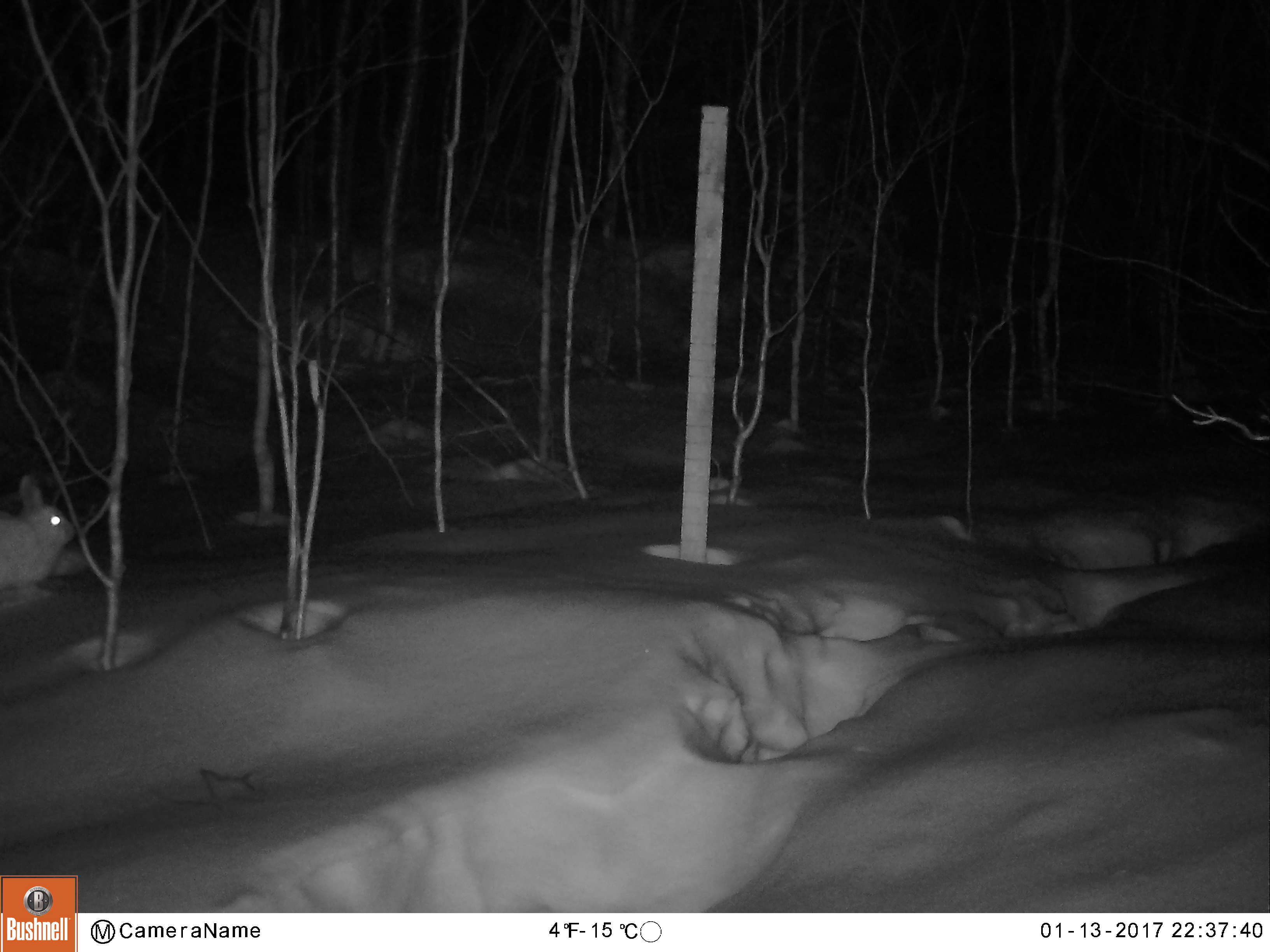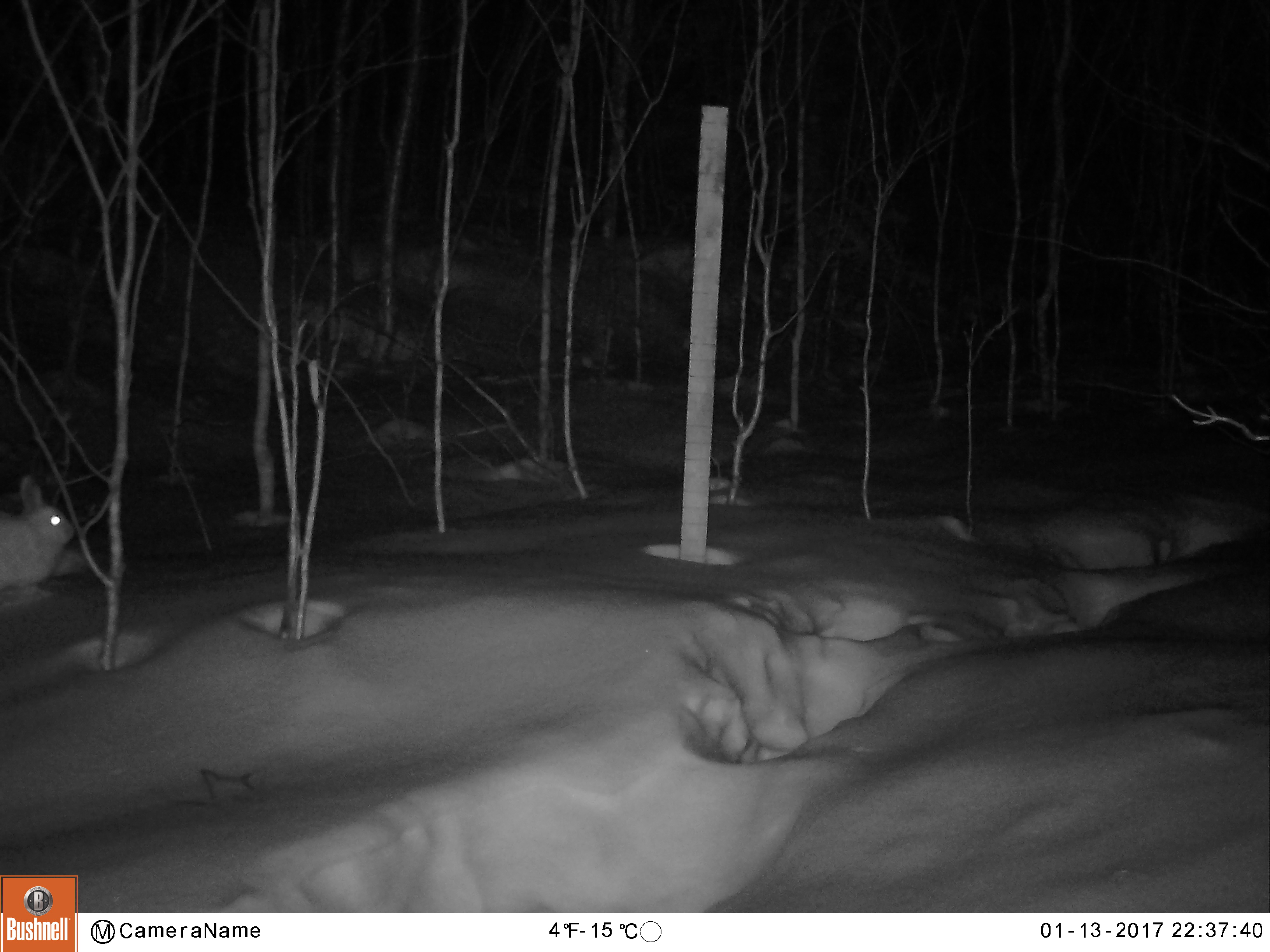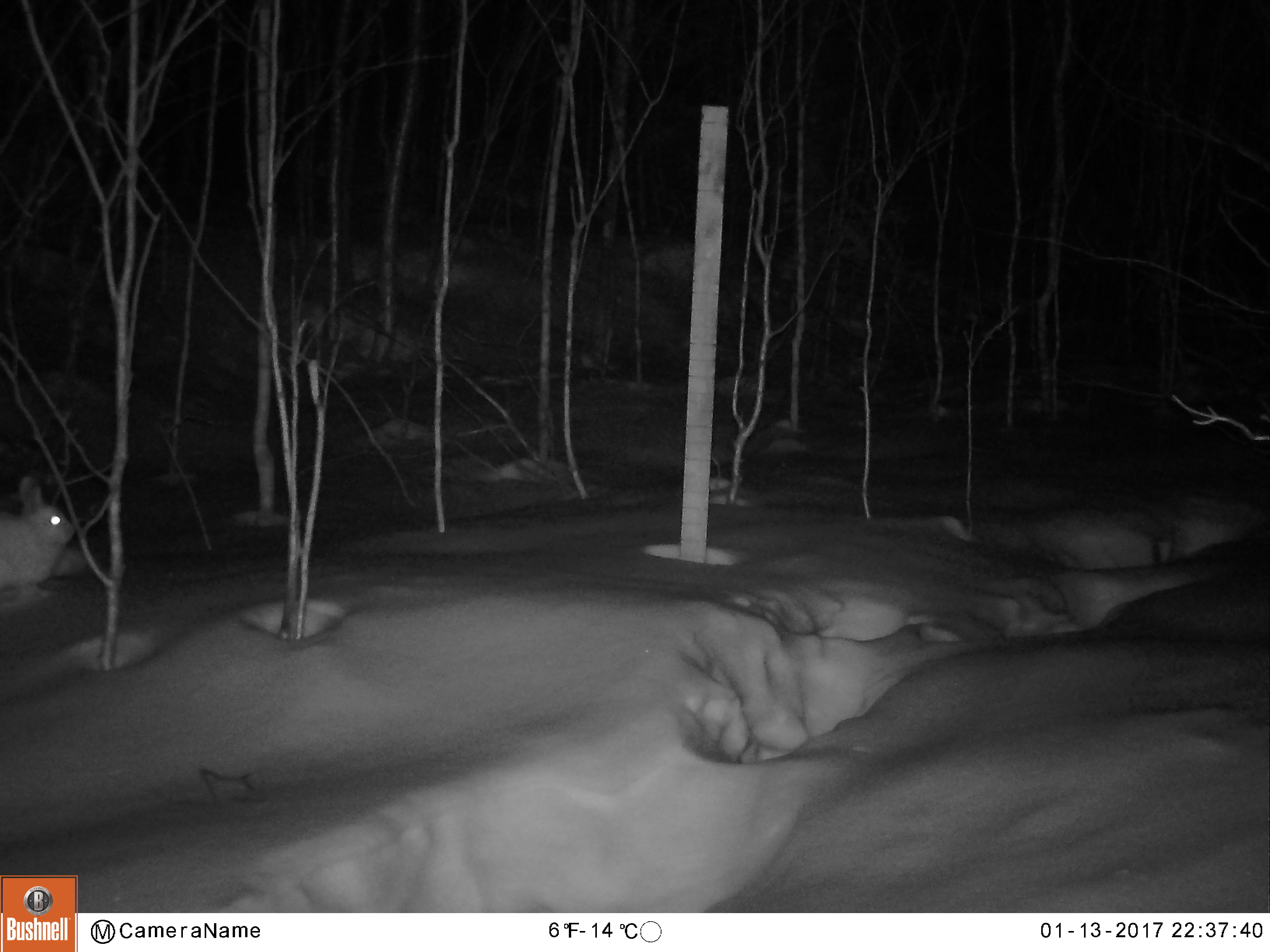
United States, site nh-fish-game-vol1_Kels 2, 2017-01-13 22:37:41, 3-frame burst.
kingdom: Animalia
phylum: Chordata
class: Mammalia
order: Lagomorpha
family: Leporidae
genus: Lepus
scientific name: Lepus americanus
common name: snowshoe hare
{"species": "snowshoe hare (Lepus americanus)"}